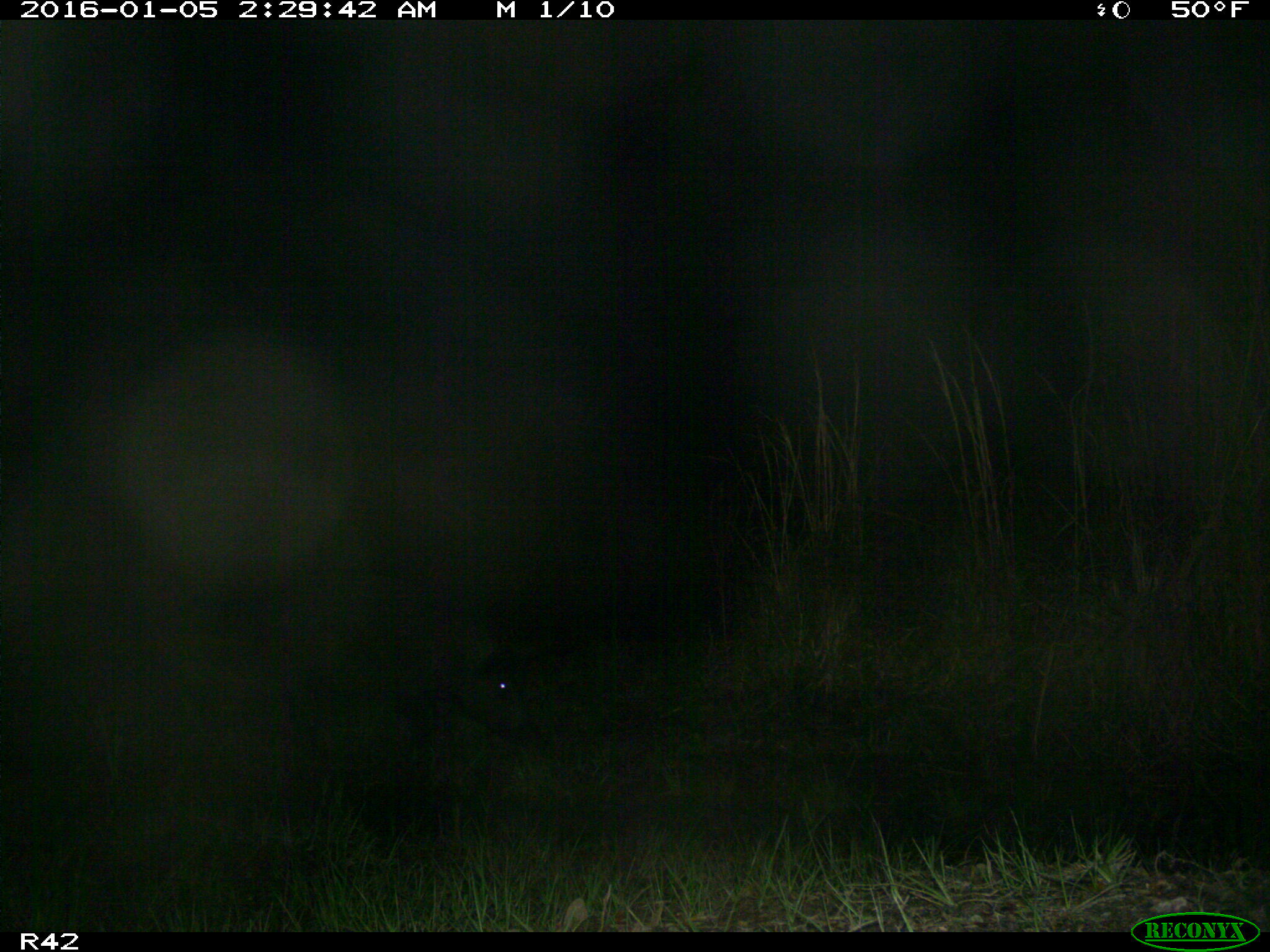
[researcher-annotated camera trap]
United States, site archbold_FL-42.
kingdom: Animalia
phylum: Chordata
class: Mammalia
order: Artiodactyla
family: Suidae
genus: Sus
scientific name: Sus scrofa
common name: wild boar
Sus scrofa (wild boar).